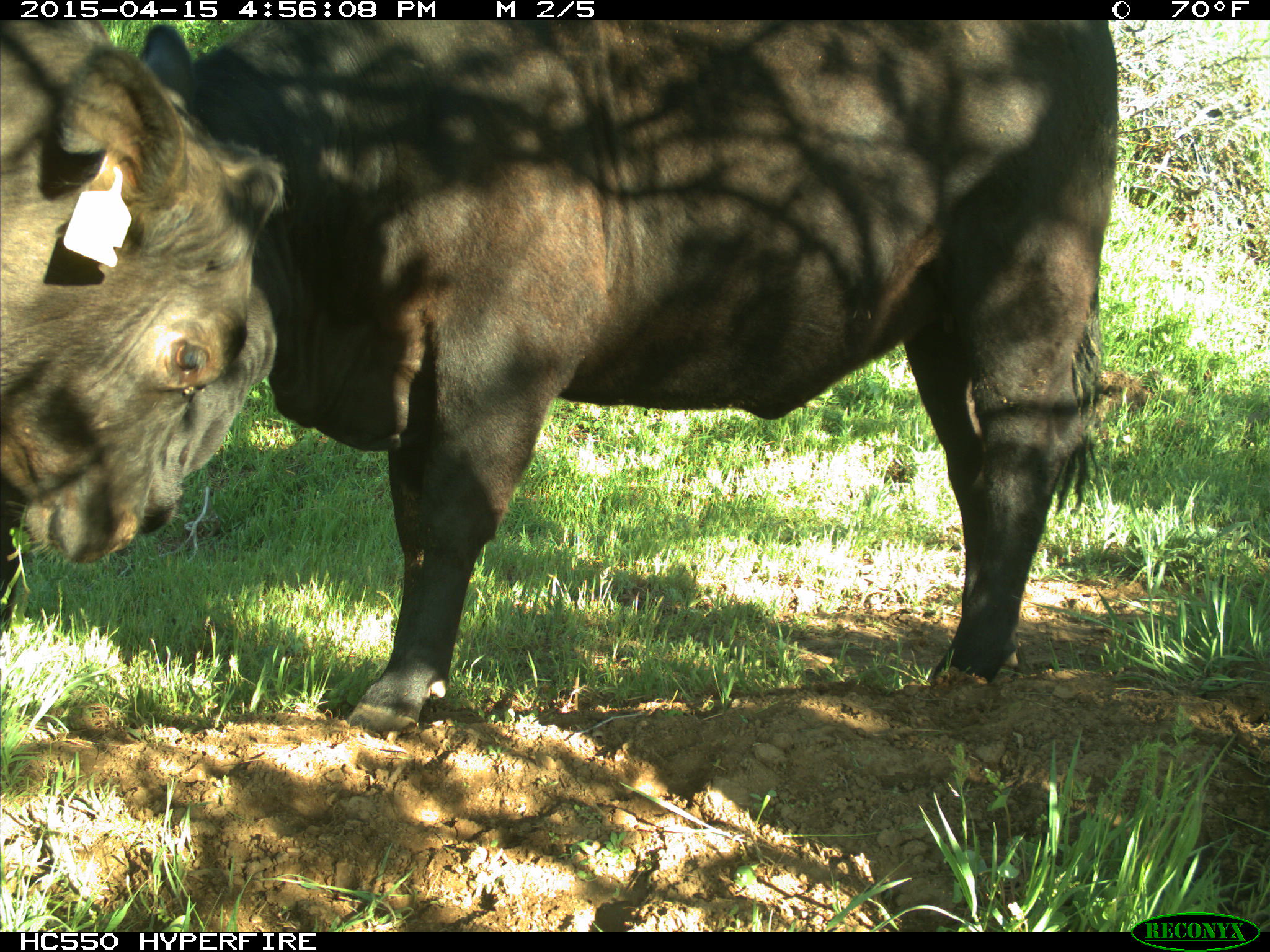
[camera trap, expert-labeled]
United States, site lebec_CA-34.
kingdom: Animalia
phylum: Chordata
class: Mammalia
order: Artiodactyla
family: Bovidae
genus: Bos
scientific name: Bos taurus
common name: domestic cow